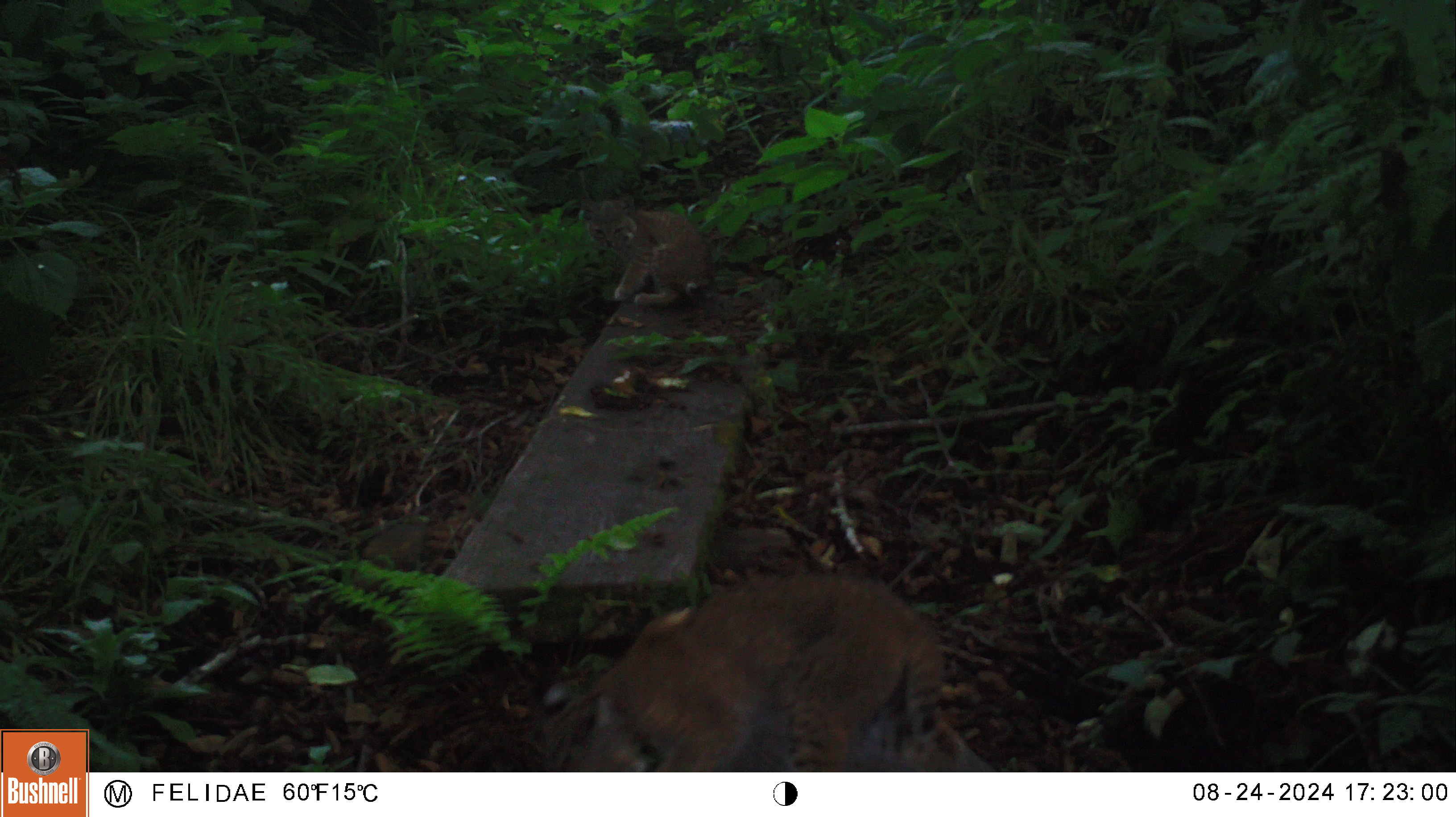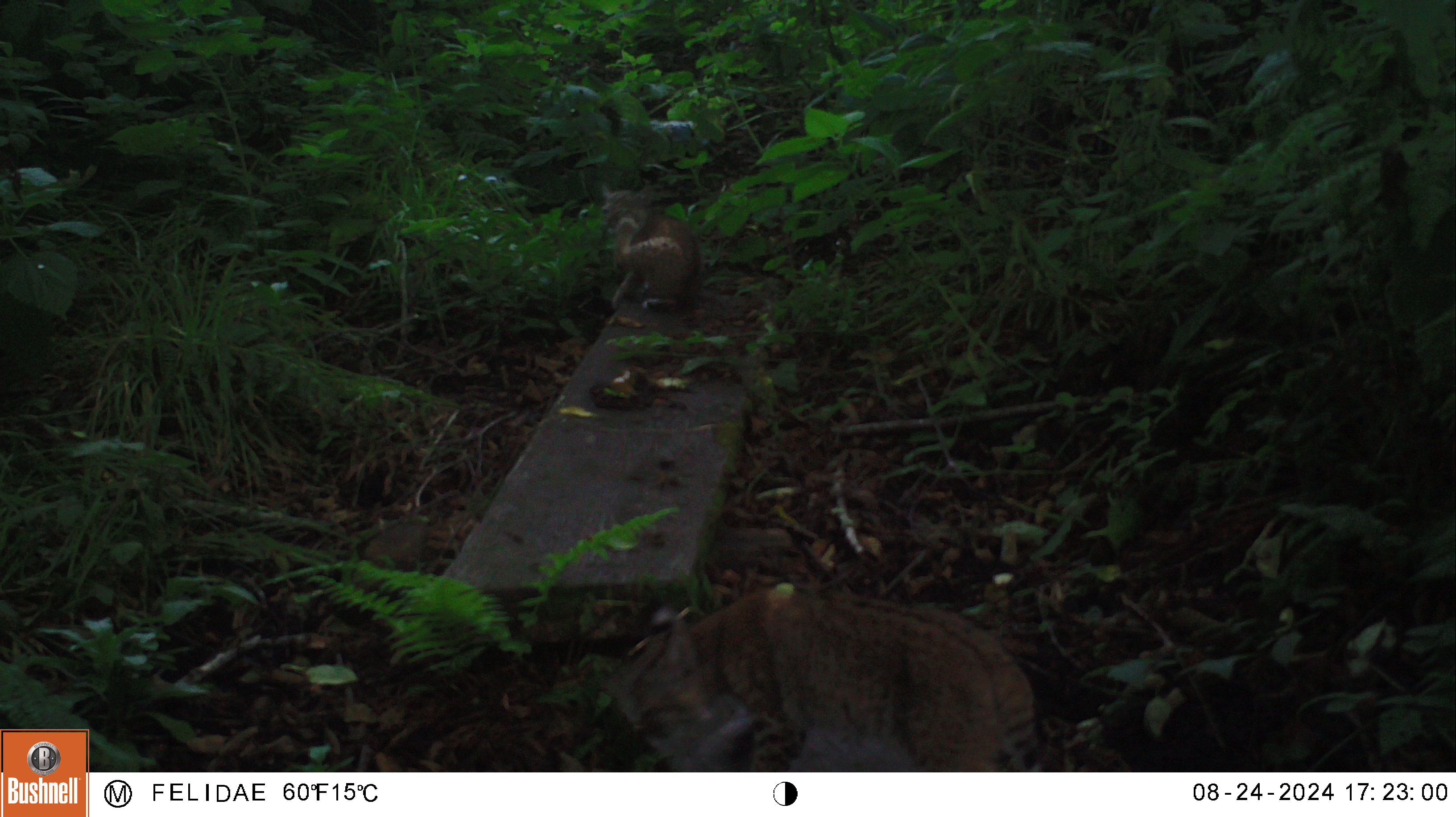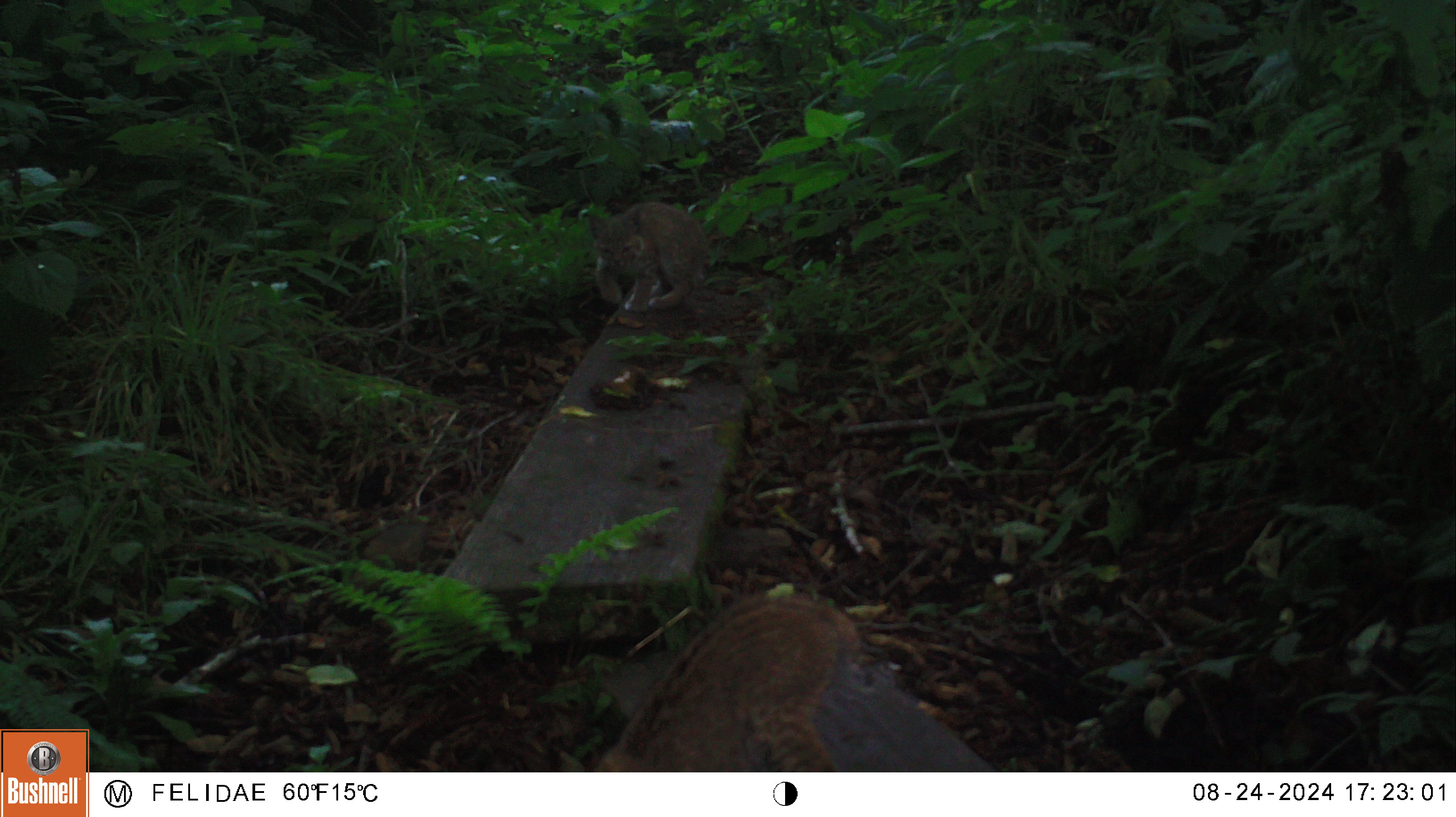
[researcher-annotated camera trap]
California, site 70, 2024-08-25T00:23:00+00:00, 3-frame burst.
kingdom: Animalia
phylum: Chordata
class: Mammalia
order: Carnivora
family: Felidae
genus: Lynx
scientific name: Lynx rufus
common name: bobcat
Bobcat (Lynx rufus).